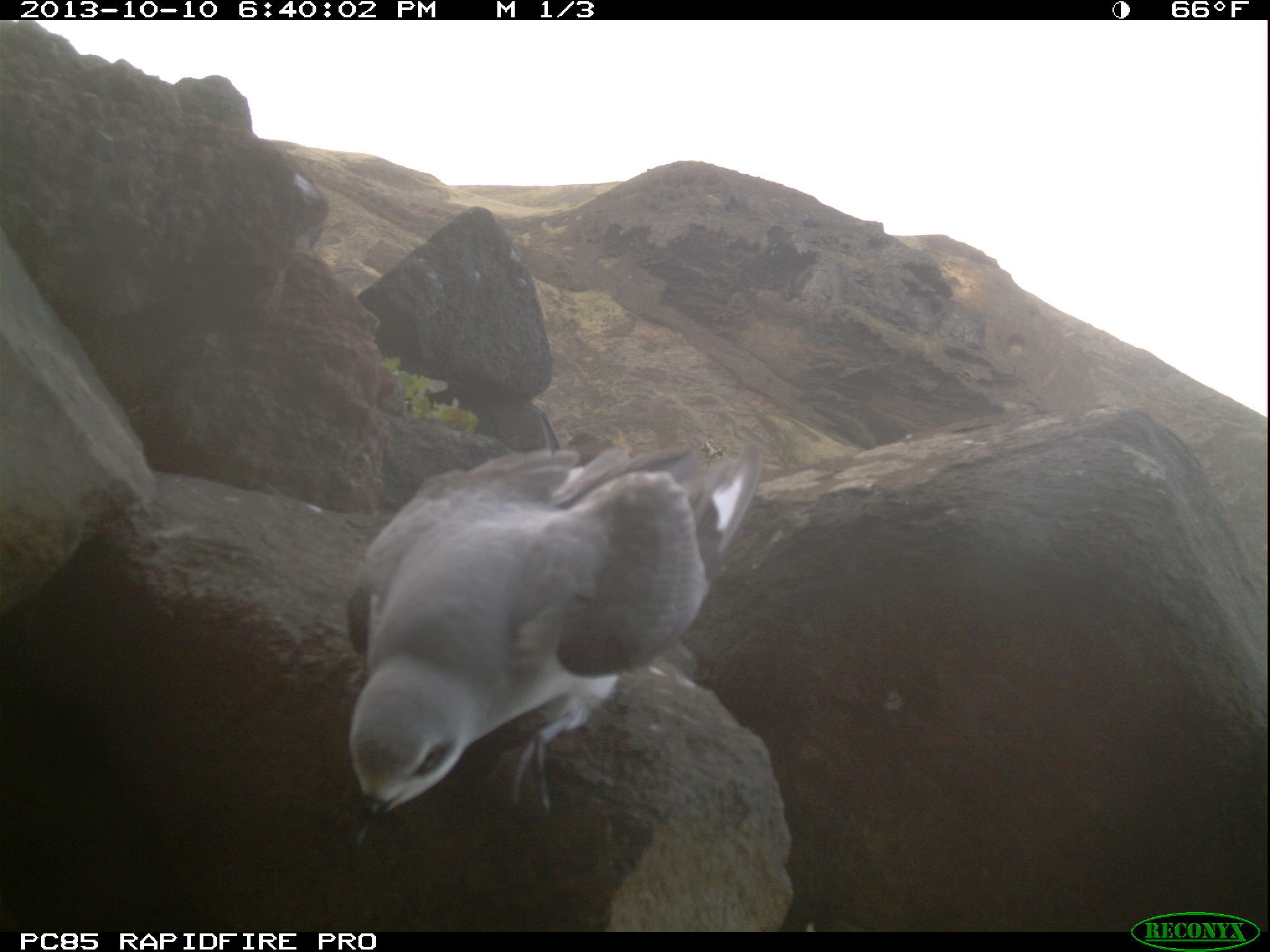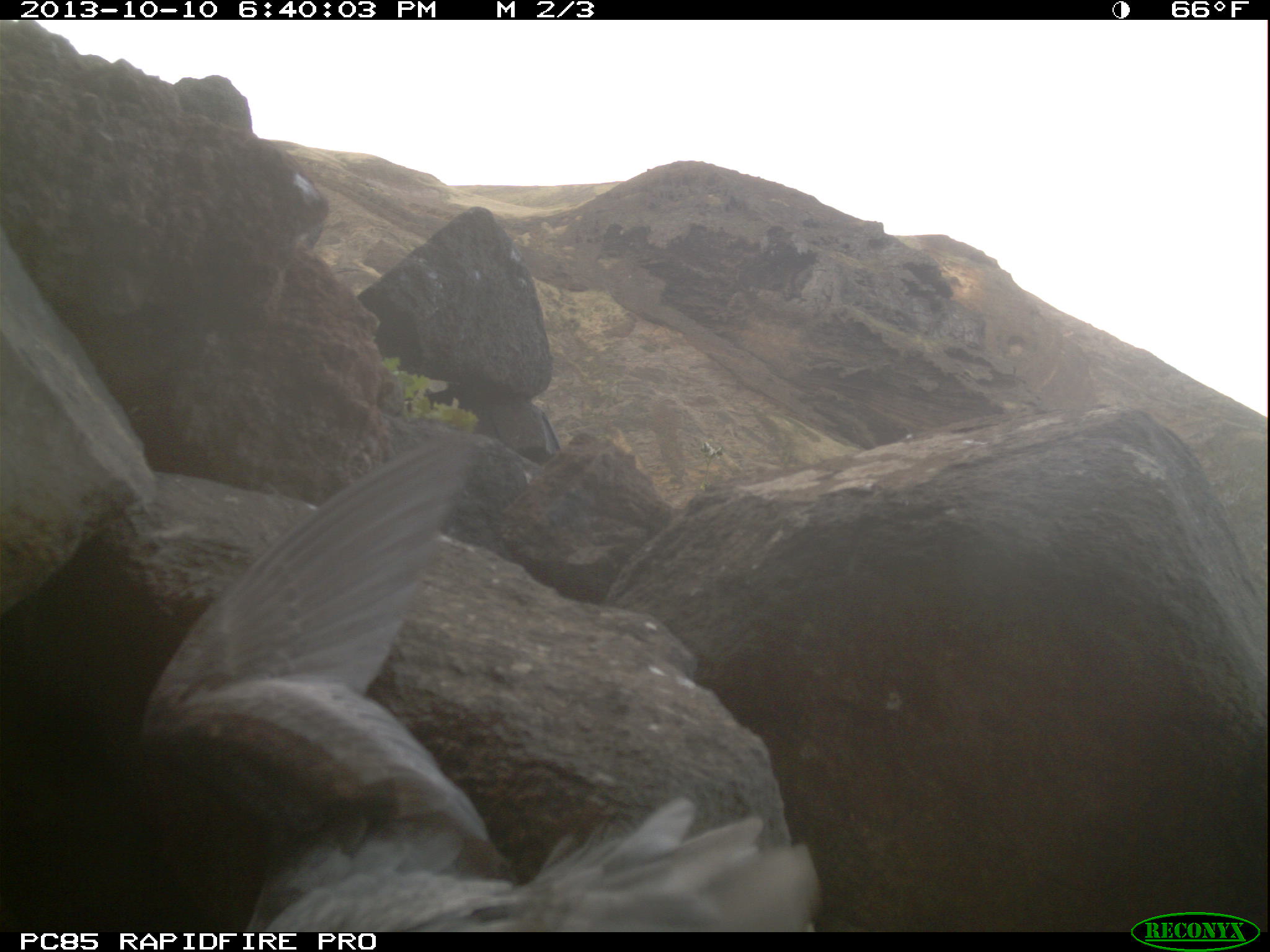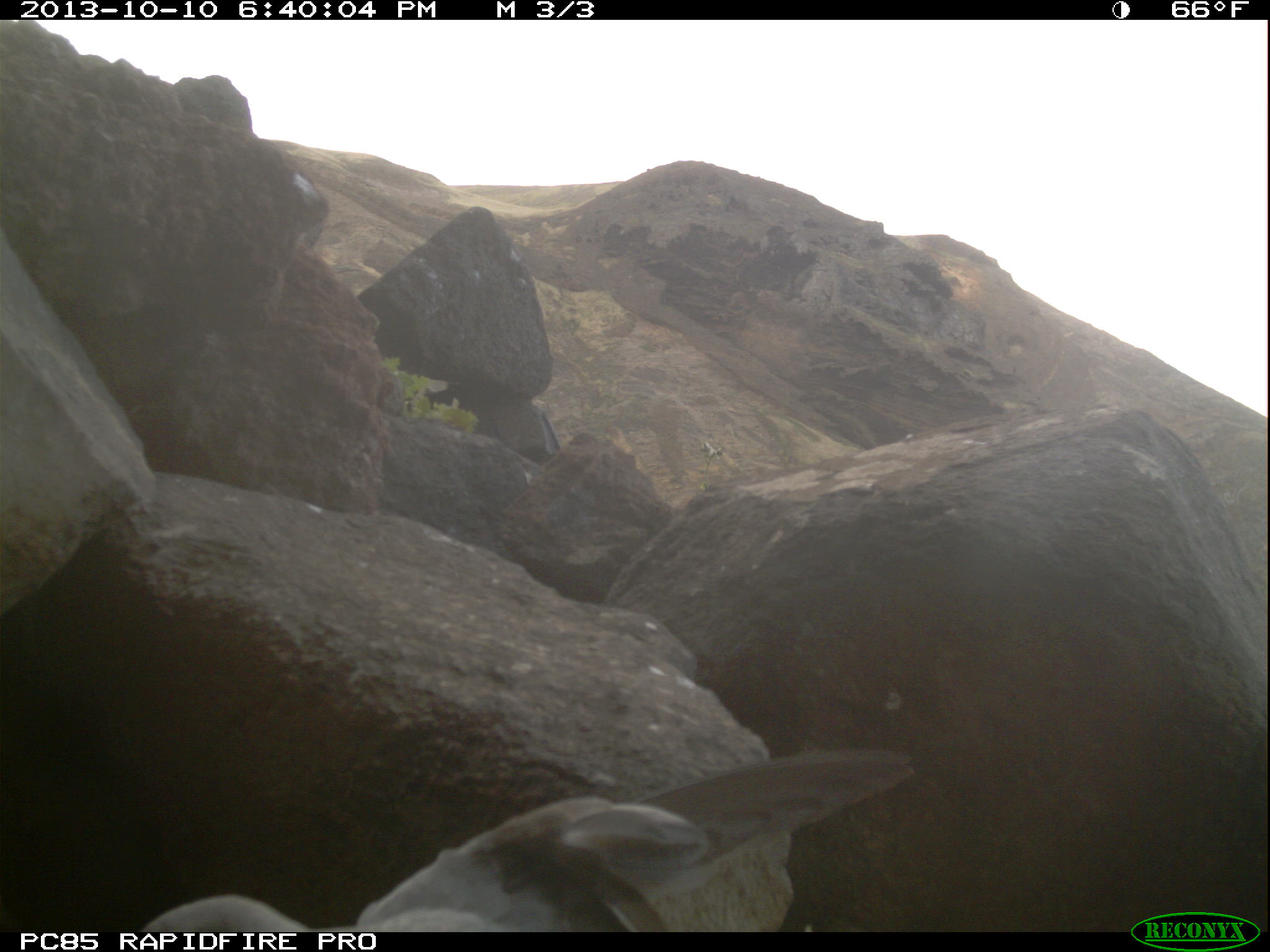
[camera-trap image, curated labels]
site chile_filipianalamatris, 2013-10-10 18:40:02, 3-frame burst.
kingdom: Animalia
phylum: Chordata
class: Aves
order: Procellariiformes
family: Procellariidae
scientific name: Procellariidae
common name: petrel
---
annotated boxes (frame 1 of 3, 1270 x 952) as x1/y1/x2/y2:
petrel: 340/434/763/842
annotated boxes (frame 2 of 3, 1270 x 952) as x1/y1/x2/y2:
petrel: 70/421/813/927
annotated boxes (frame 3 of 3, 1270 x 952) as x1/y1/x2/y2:
petrel: 125/748/919/933